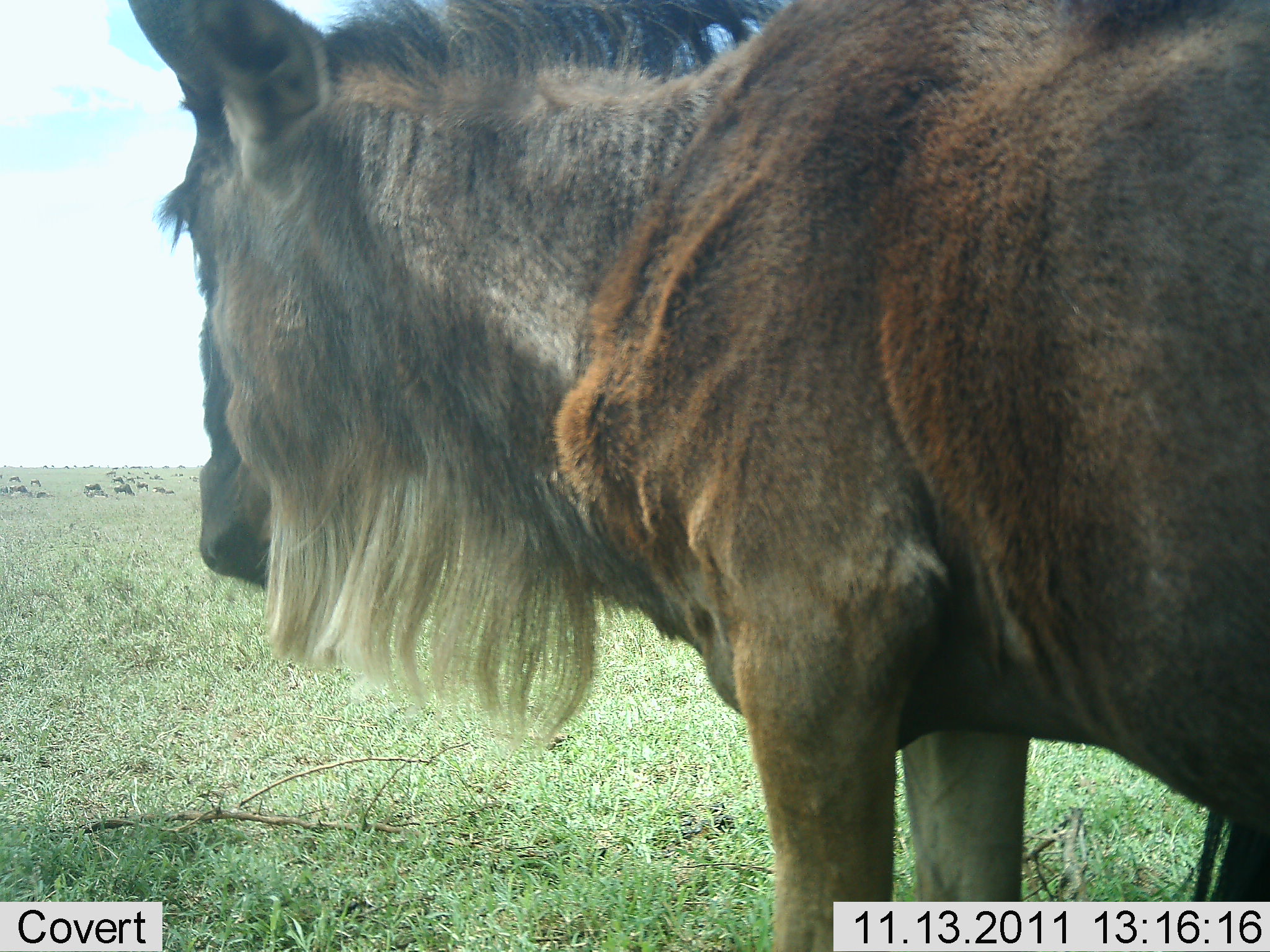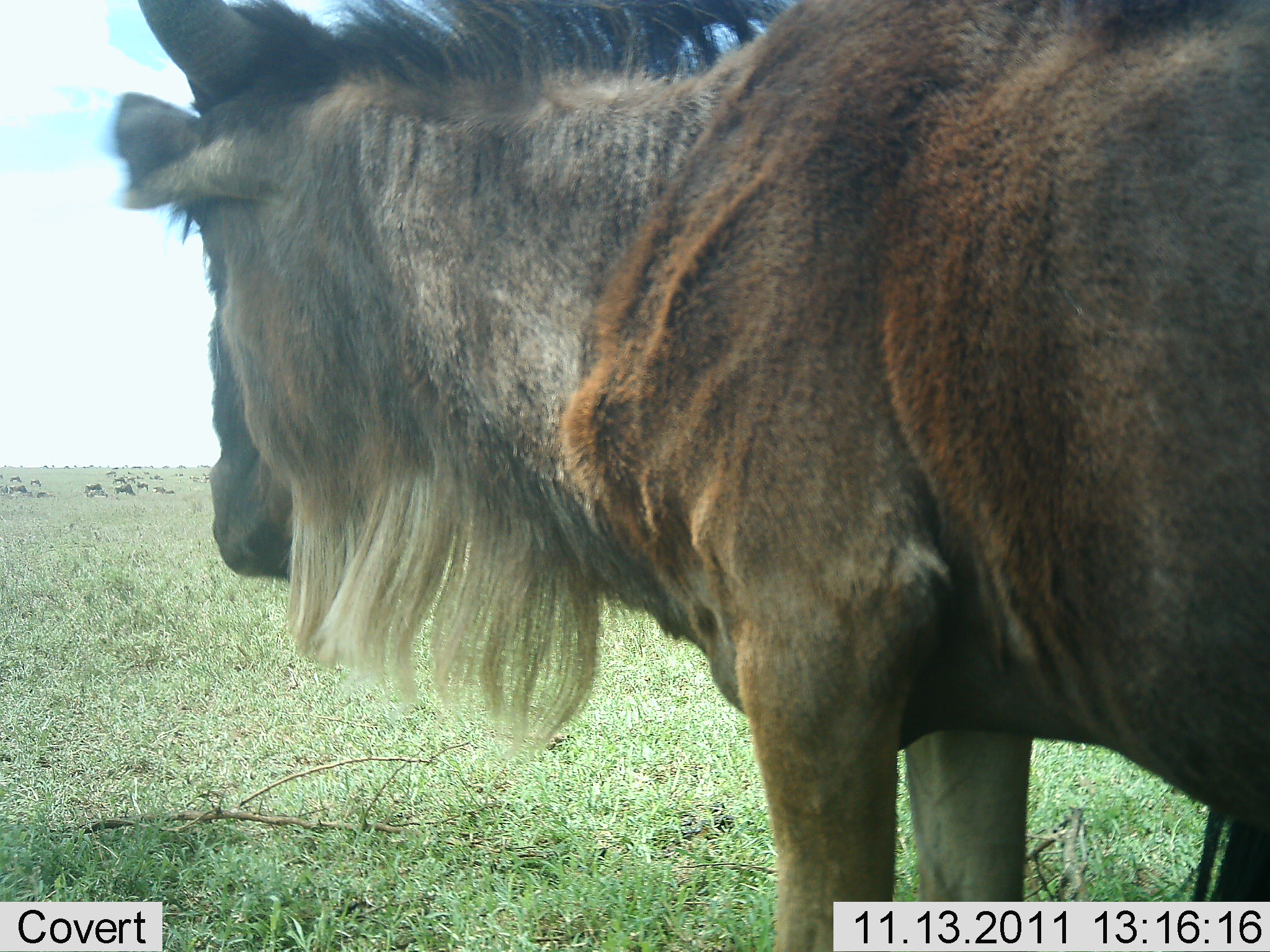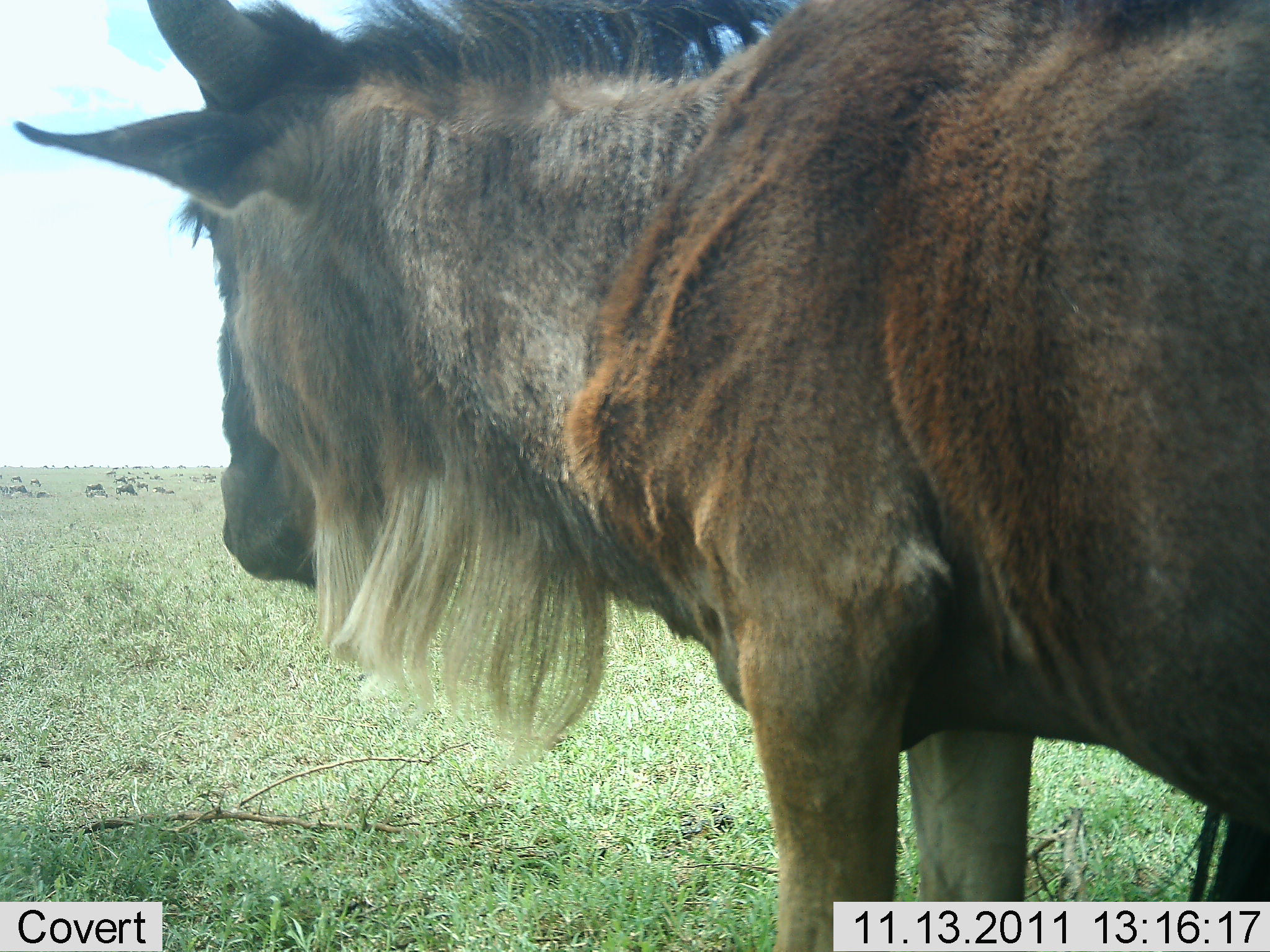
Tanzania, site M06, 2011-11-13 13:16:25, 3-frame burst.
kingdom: Animalia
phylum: Chordata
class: Mammalia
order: Artiodactyla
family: Bovidae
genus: Connochaetes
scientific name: Connochaetes taurinus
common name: blue wildebeest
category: wildebeest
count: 1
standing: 100%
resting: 0%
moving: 7%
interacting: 0%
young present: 0%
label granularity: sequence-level